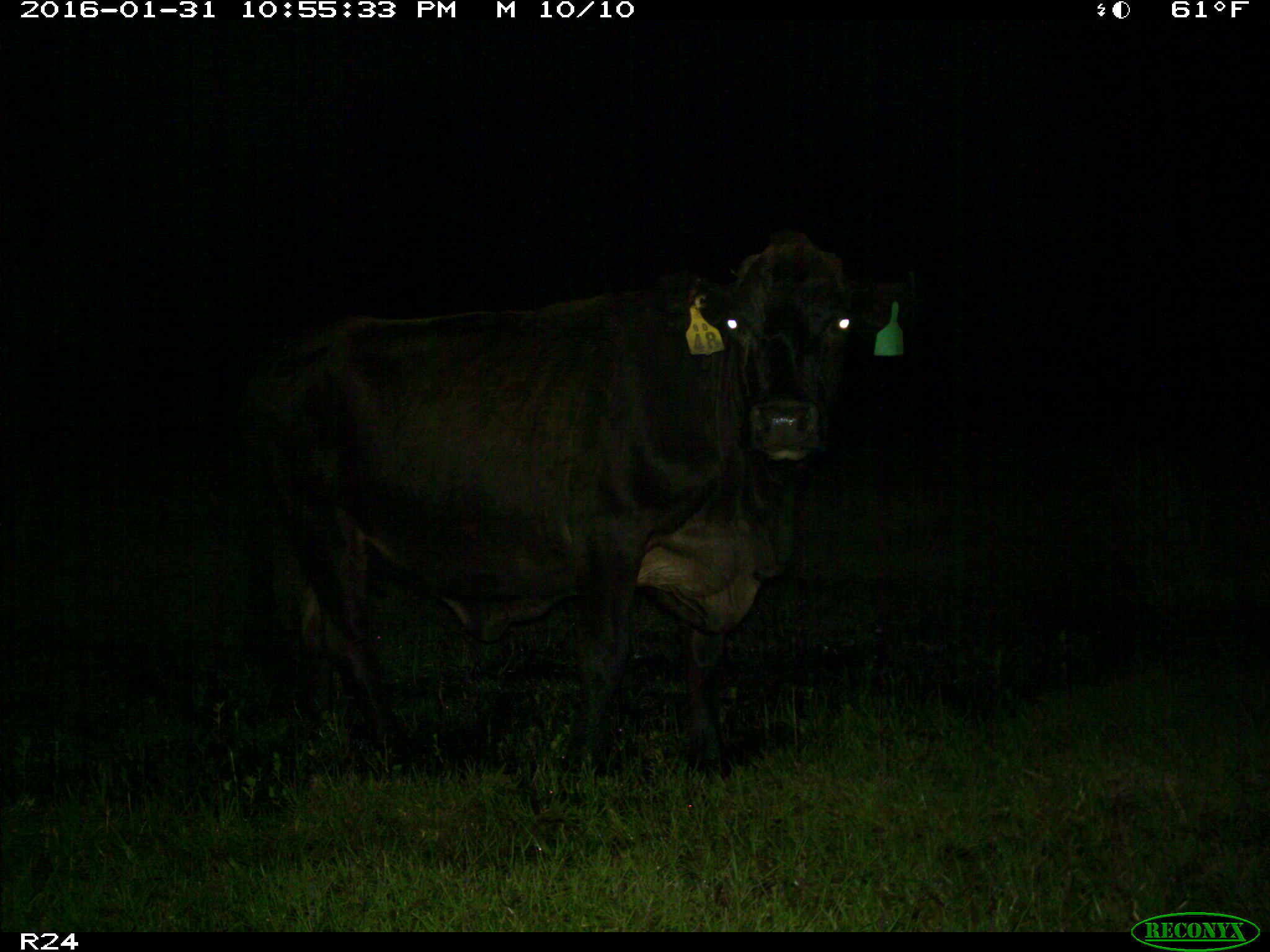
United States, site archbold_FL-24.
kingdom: Animalia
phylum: Chordata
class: Mammalia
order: Artiodactyla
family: Bovidae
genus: Bos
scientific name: Bos taurus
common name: domestic cow